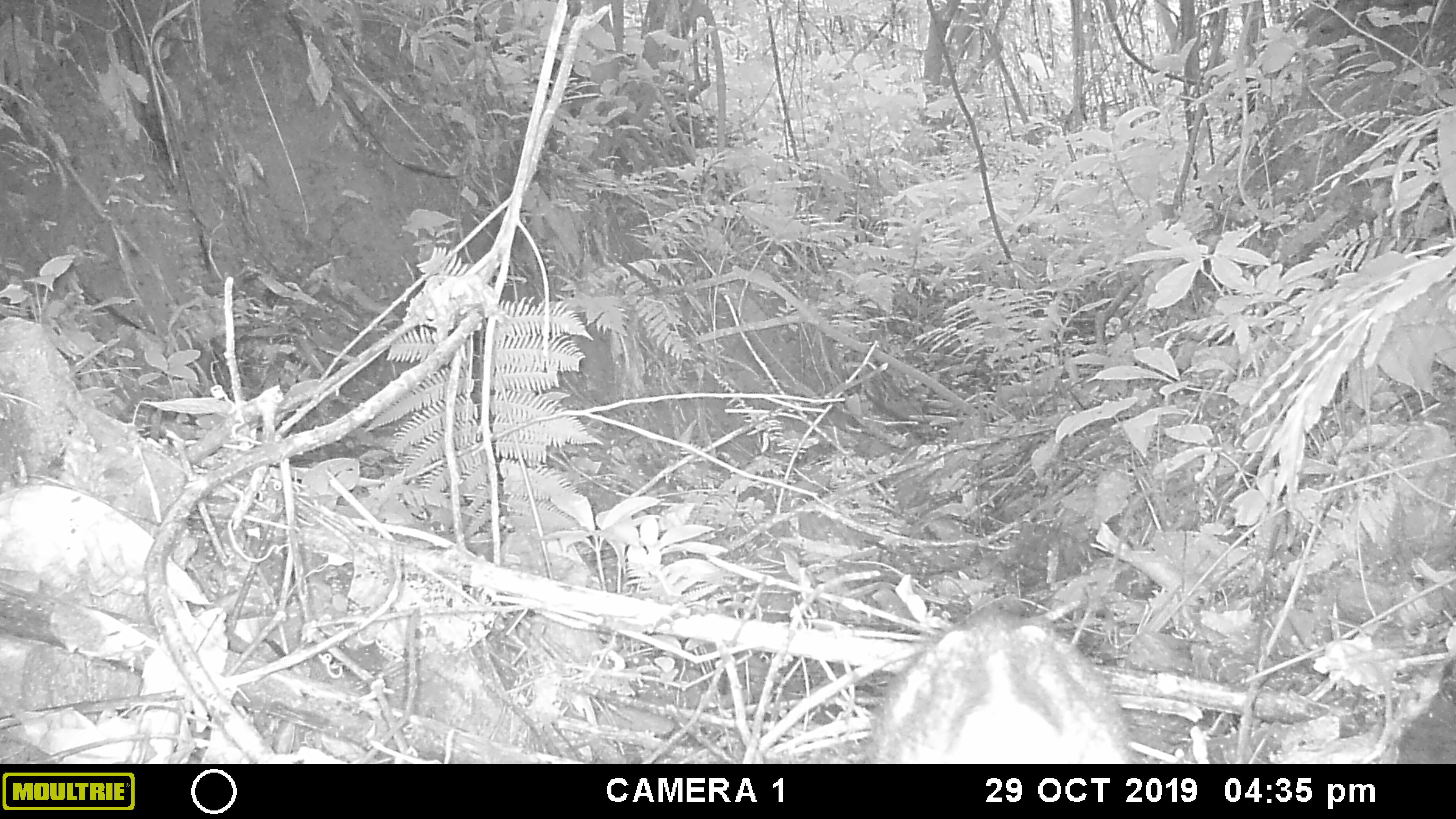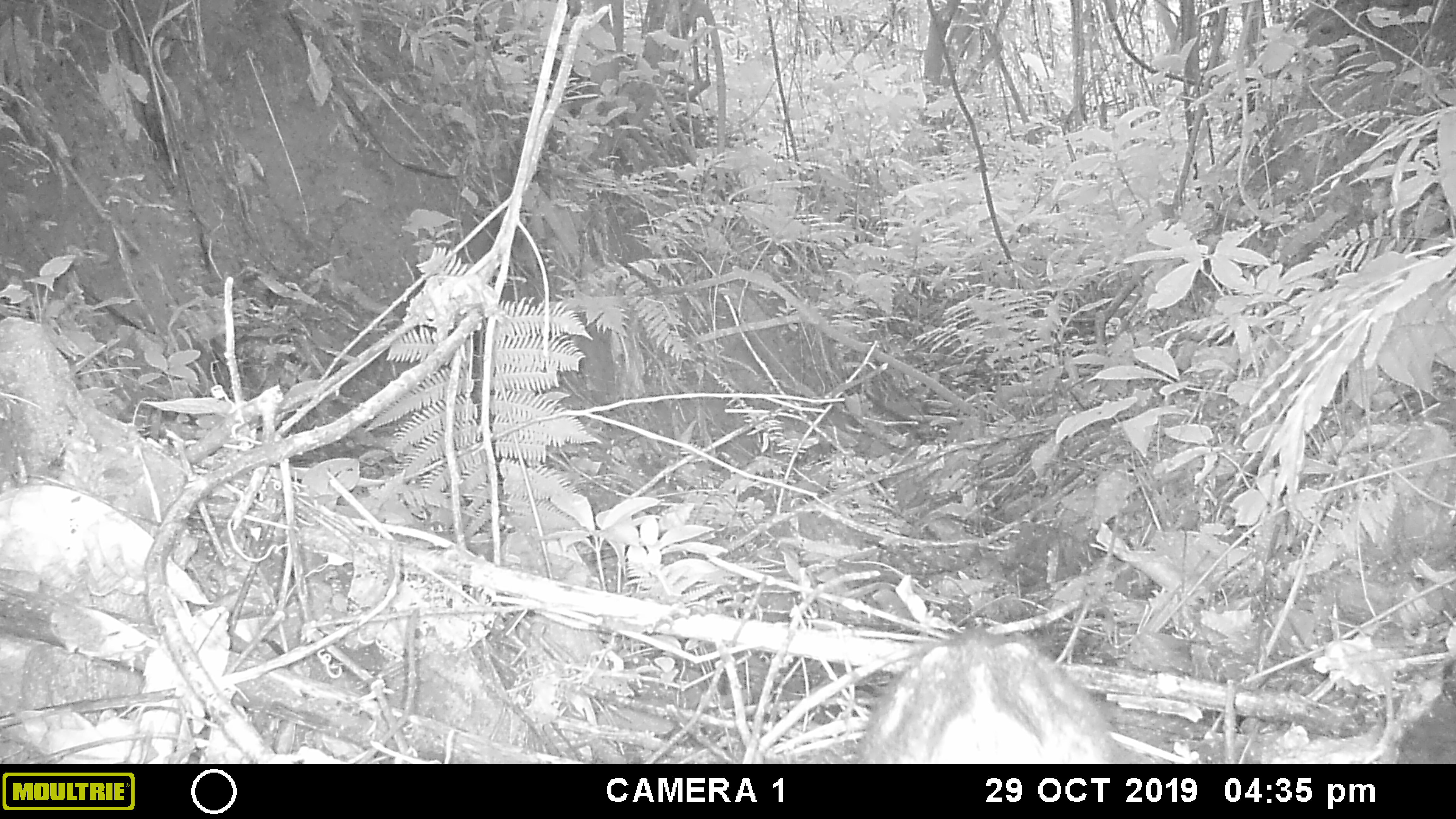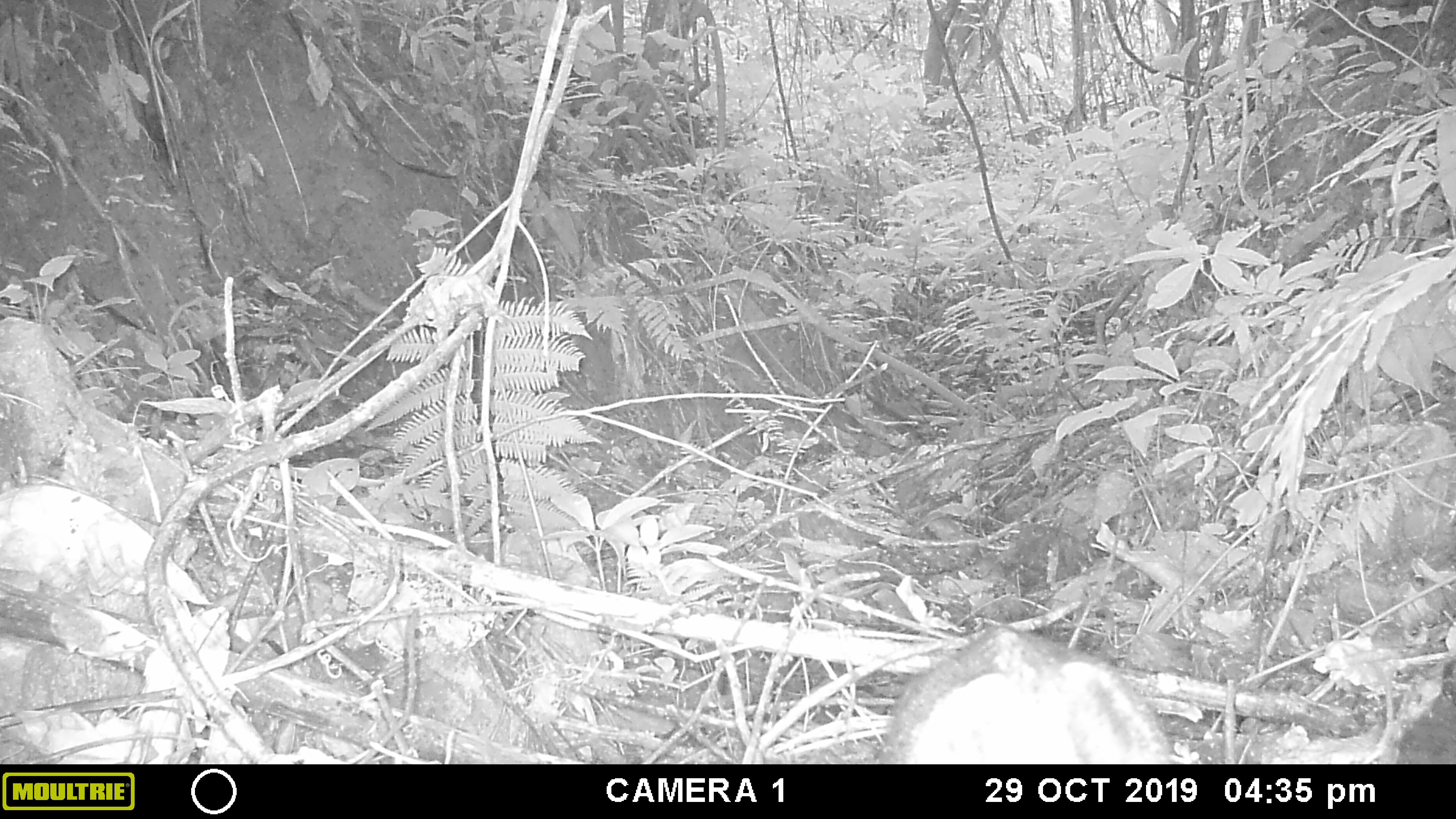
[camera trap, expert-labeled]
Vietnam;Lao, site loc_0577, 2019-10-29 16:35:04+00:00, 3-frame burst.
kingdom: Animalia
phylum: Chordata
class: Mammalia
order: Artiodactyla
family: Suidae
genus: Sus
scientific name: Sus scrofa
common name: eurasian wild pig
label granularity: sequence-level